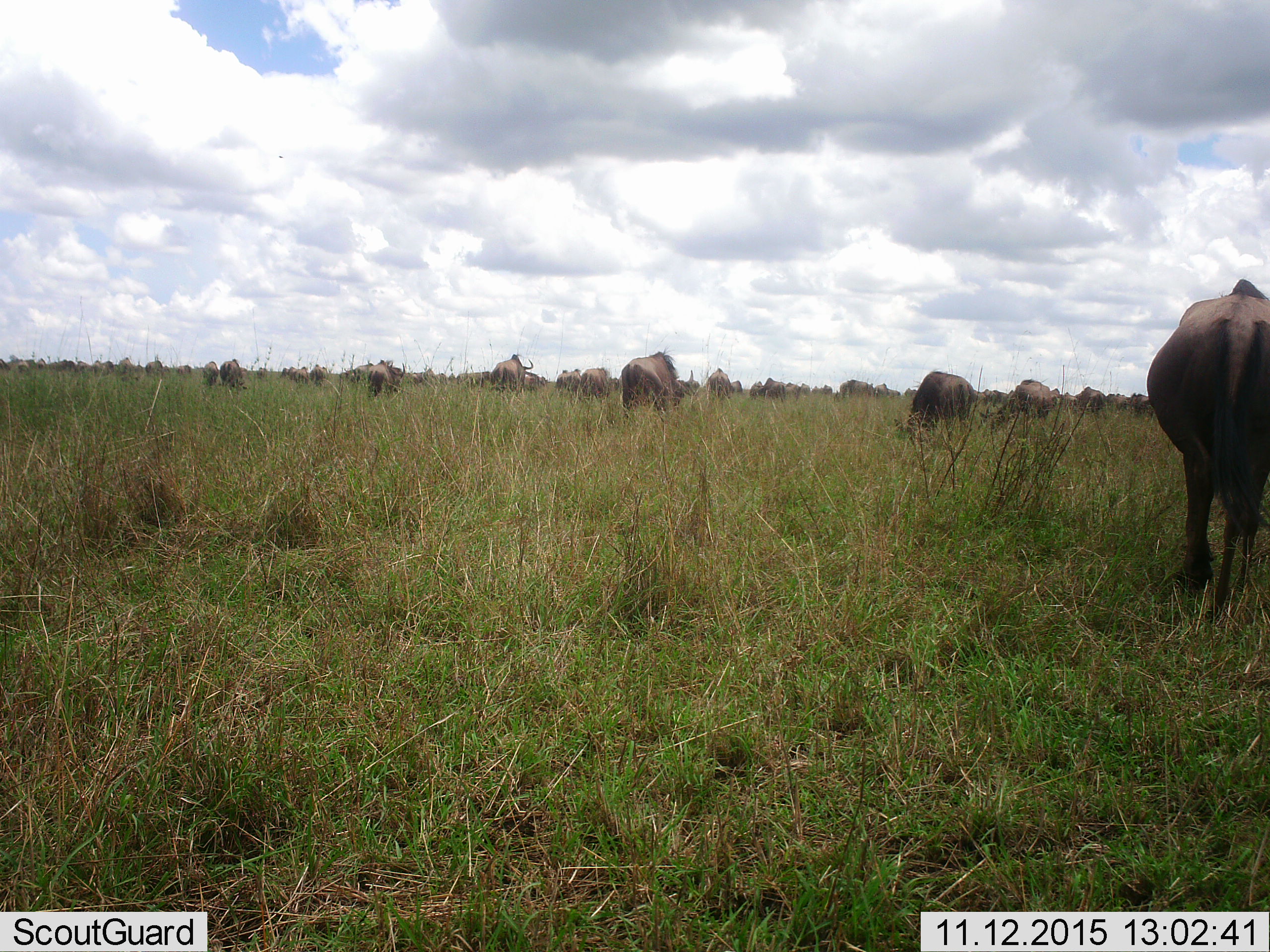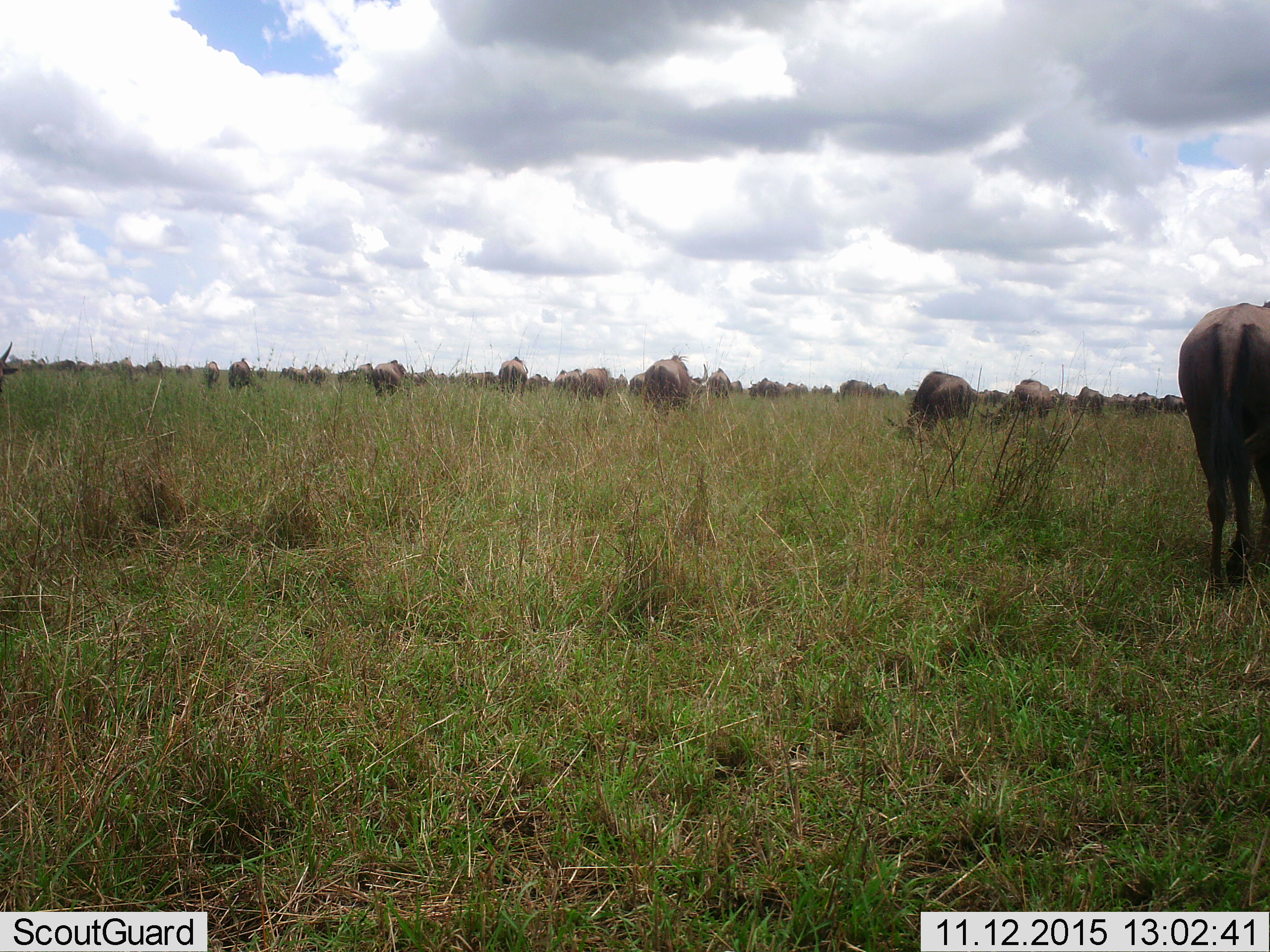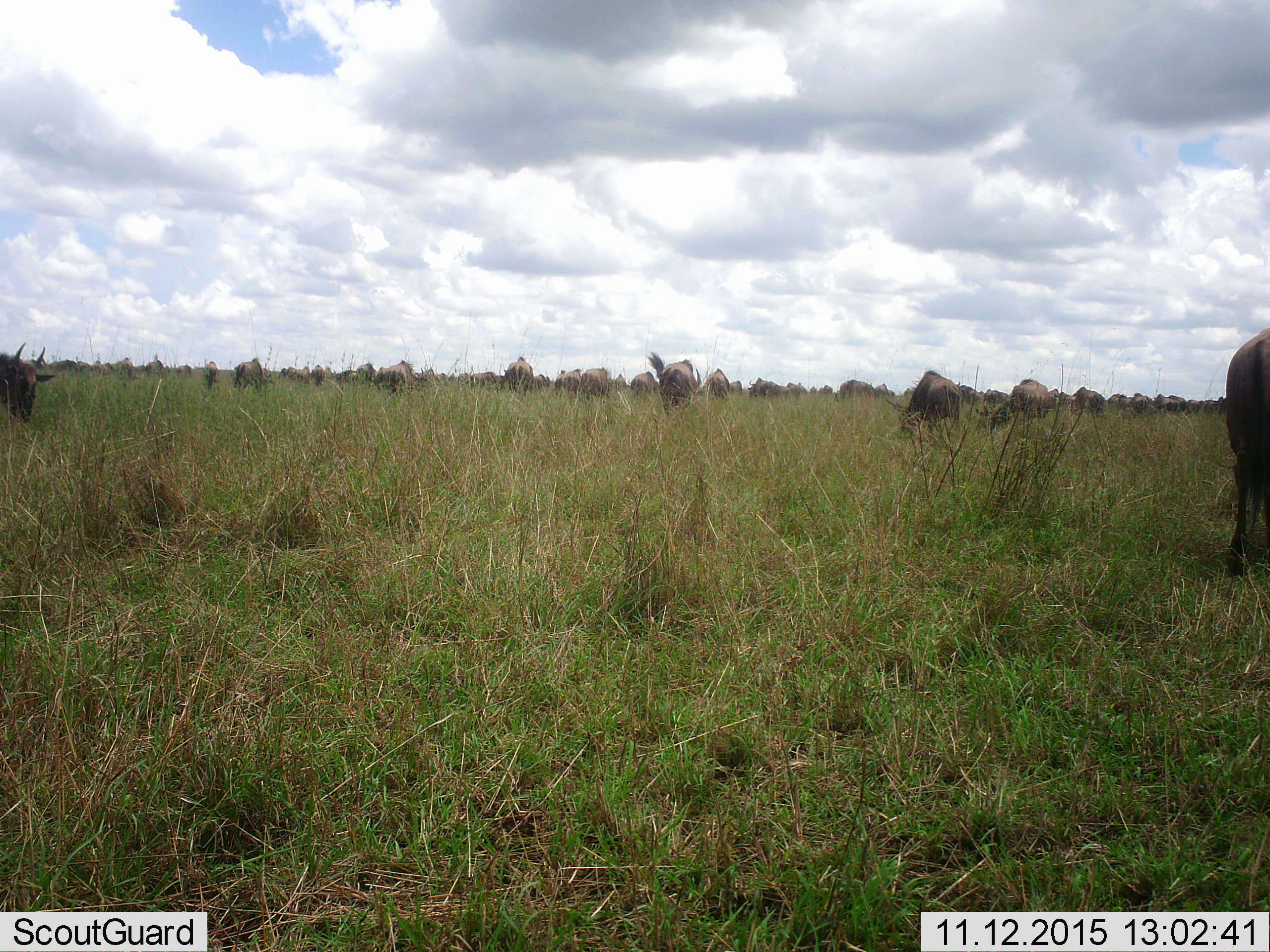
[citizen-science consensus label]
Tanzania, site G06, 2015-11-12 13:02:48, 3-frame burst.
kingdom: Animalia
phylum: Chordata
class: Mammalia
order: Artiodactyla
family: Bovidae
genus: Connochaetes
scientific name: Connochaetes taurinus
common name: blue wildebeest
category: wildebeest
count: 51+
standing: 20%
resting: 0%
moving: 100%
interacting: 0%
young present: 0%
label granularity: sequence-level